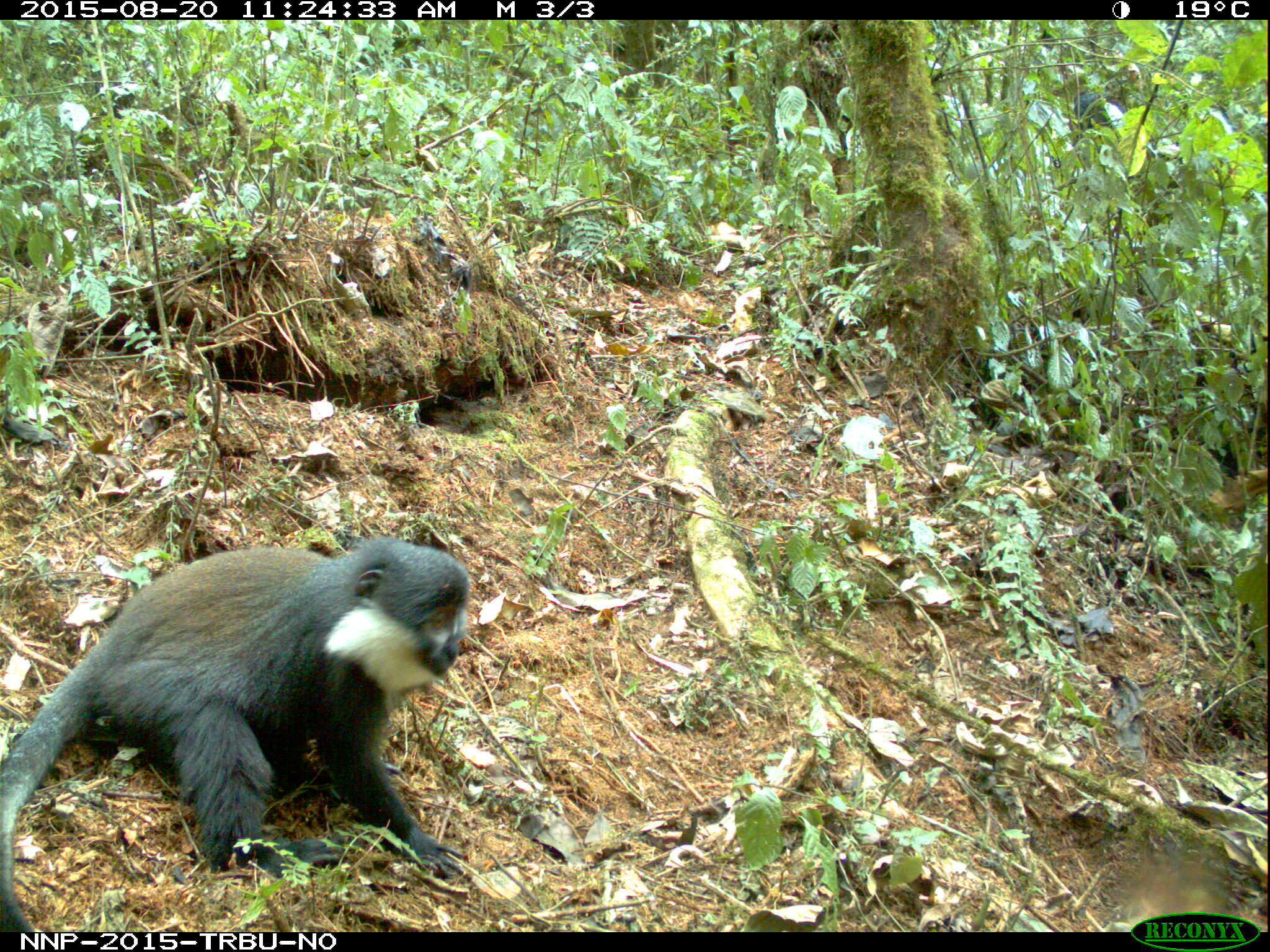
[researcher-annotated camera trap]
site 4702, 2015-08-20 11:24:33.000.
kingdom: Animalia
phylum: Chordata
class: Mammalia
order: Primates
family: Cercopithecidae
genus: Allochrocebus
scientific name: Allochrocebus lhoesti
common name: l'hoest's monkey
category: cercopithecus lhoesti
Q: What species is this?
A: Cercopithecus lhoesti (l'hoest's monkey) (Allochrocebus lhoesti).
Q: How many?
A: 1.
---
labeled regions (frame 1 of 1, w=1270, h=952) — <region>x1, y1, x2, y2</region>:
cercopithecus lhoesti: <region>0, 534, 470, 931</region>